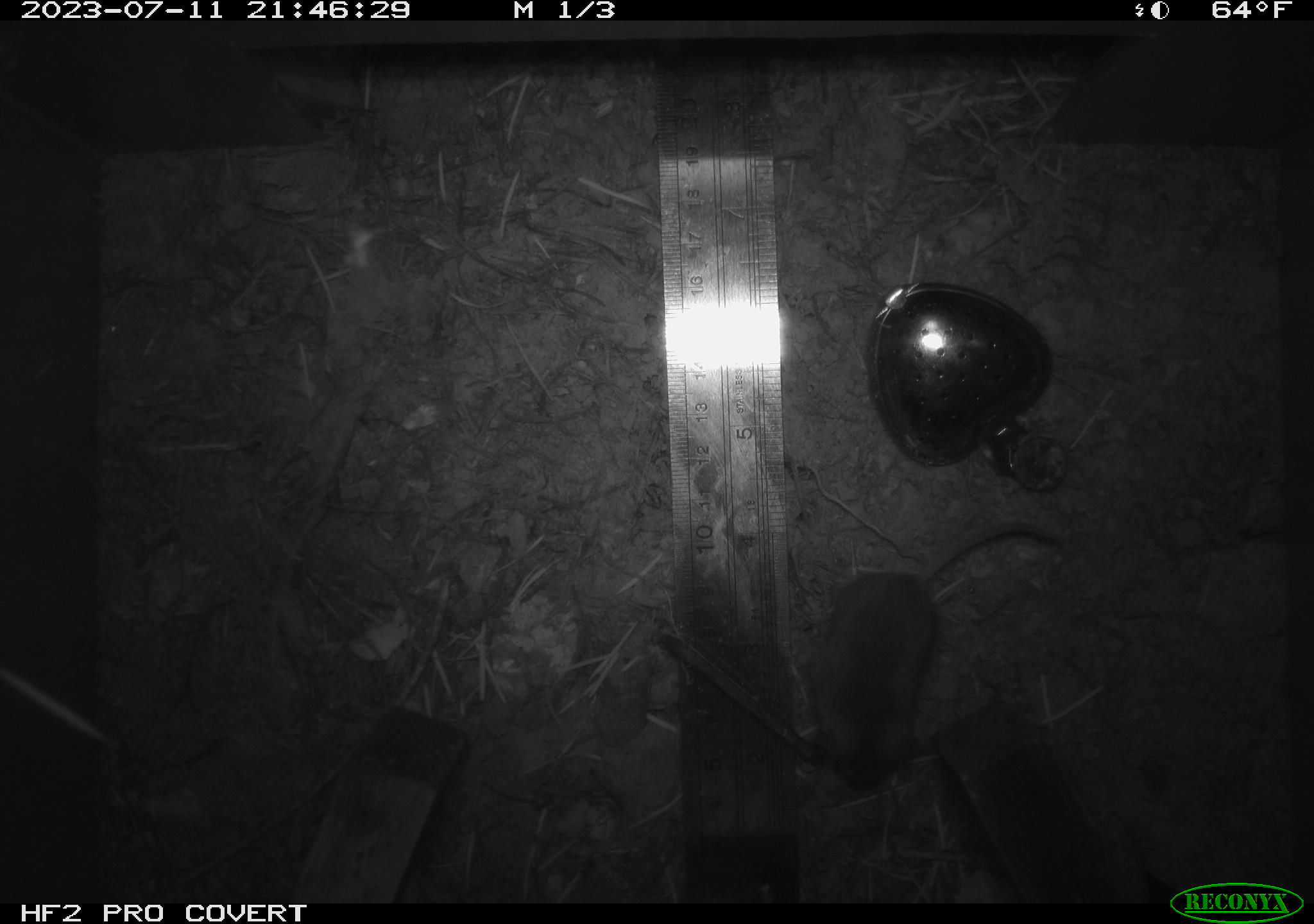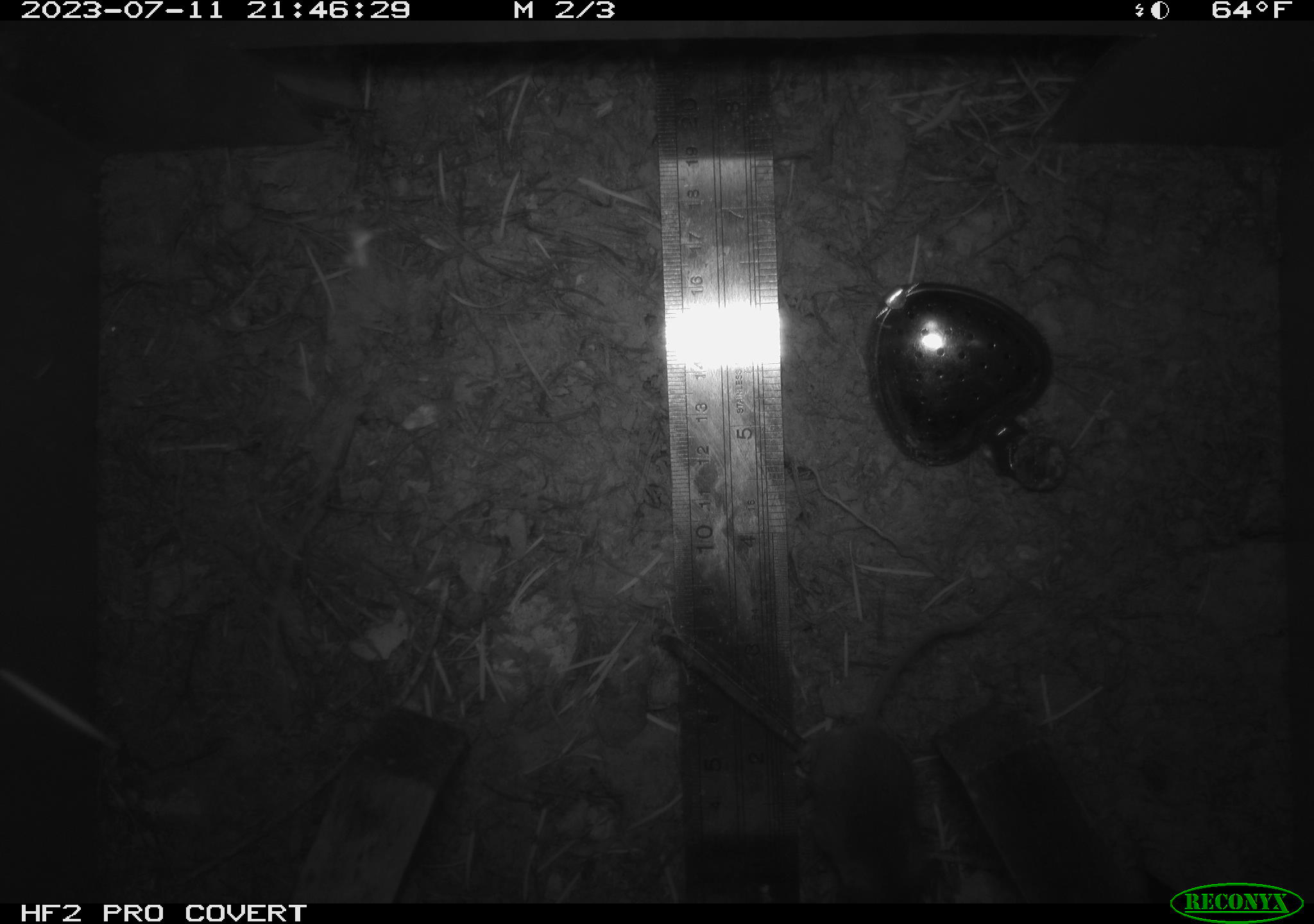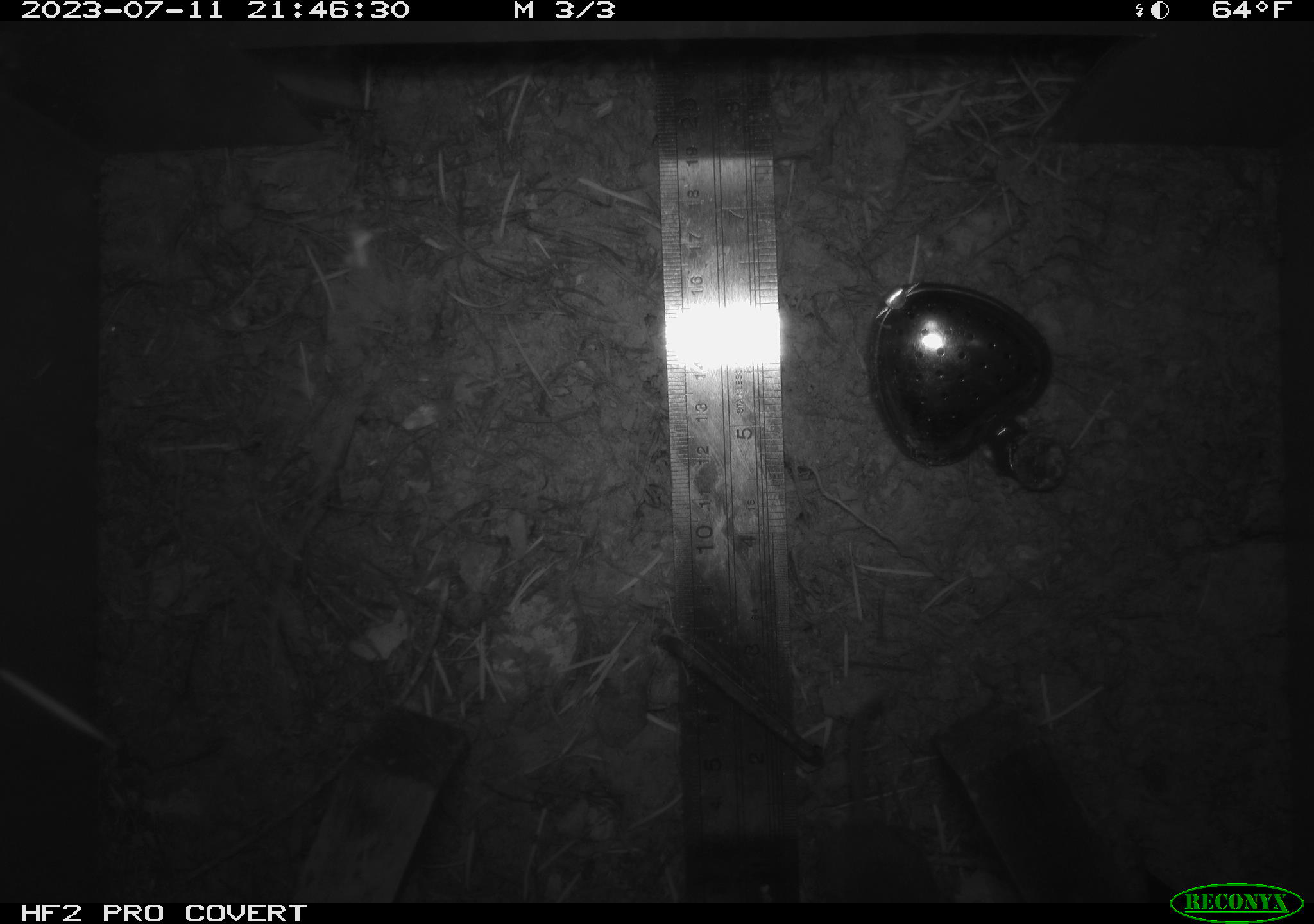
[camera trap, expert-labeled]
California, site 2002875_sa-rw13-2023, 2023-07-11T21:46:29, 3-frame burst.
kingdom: Animalia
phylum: Chordata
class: Mammalia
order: Rodentia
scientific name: Rodentia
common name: mouse species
Mouse species (Rodentia).